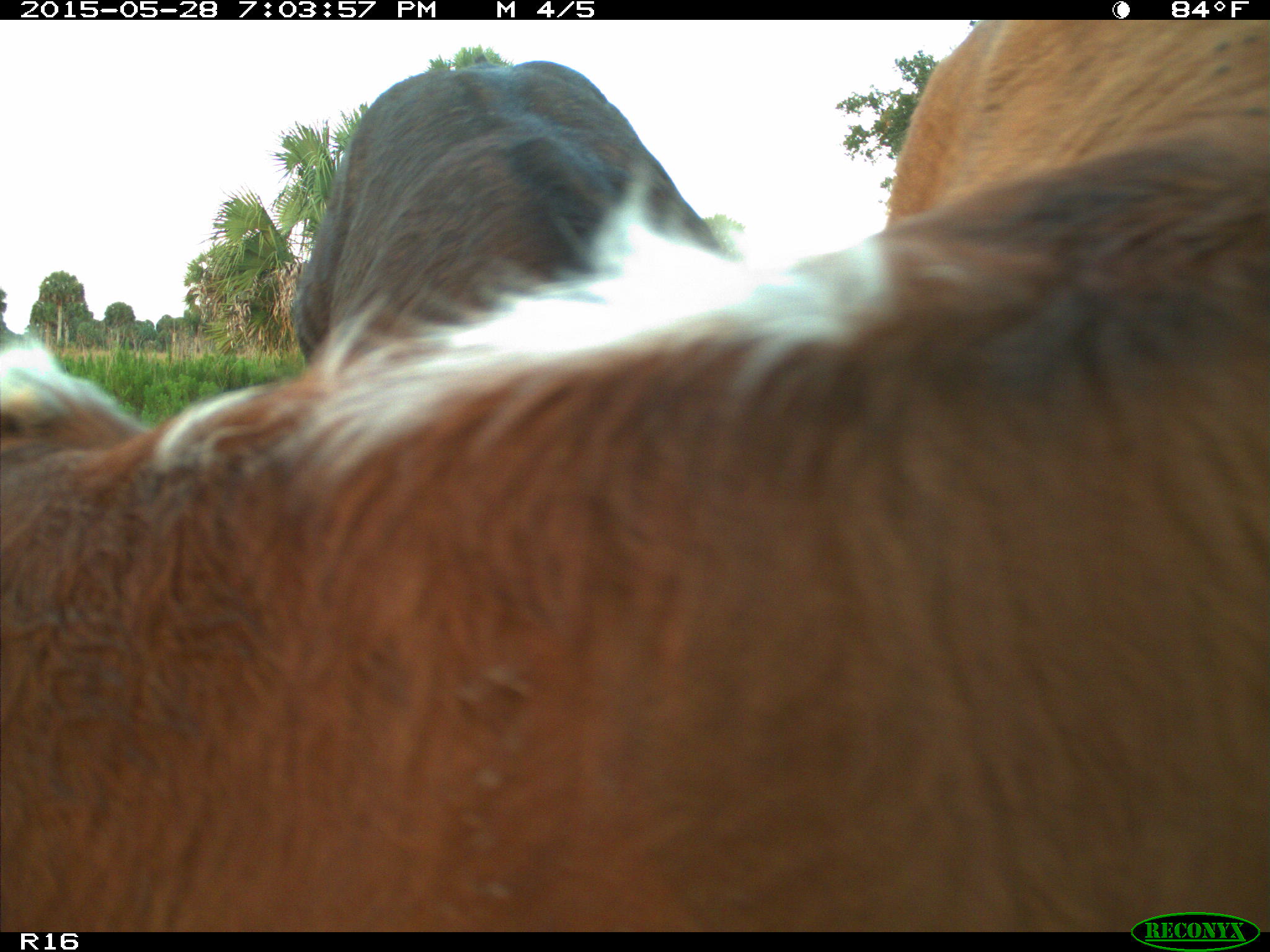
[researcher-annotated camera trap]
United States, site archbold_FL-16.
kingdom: Animalia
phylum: Chordata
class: Mammalia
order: Artiodactyla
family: Bovidae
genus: Bos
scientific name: Bos taurus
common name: domestic cow